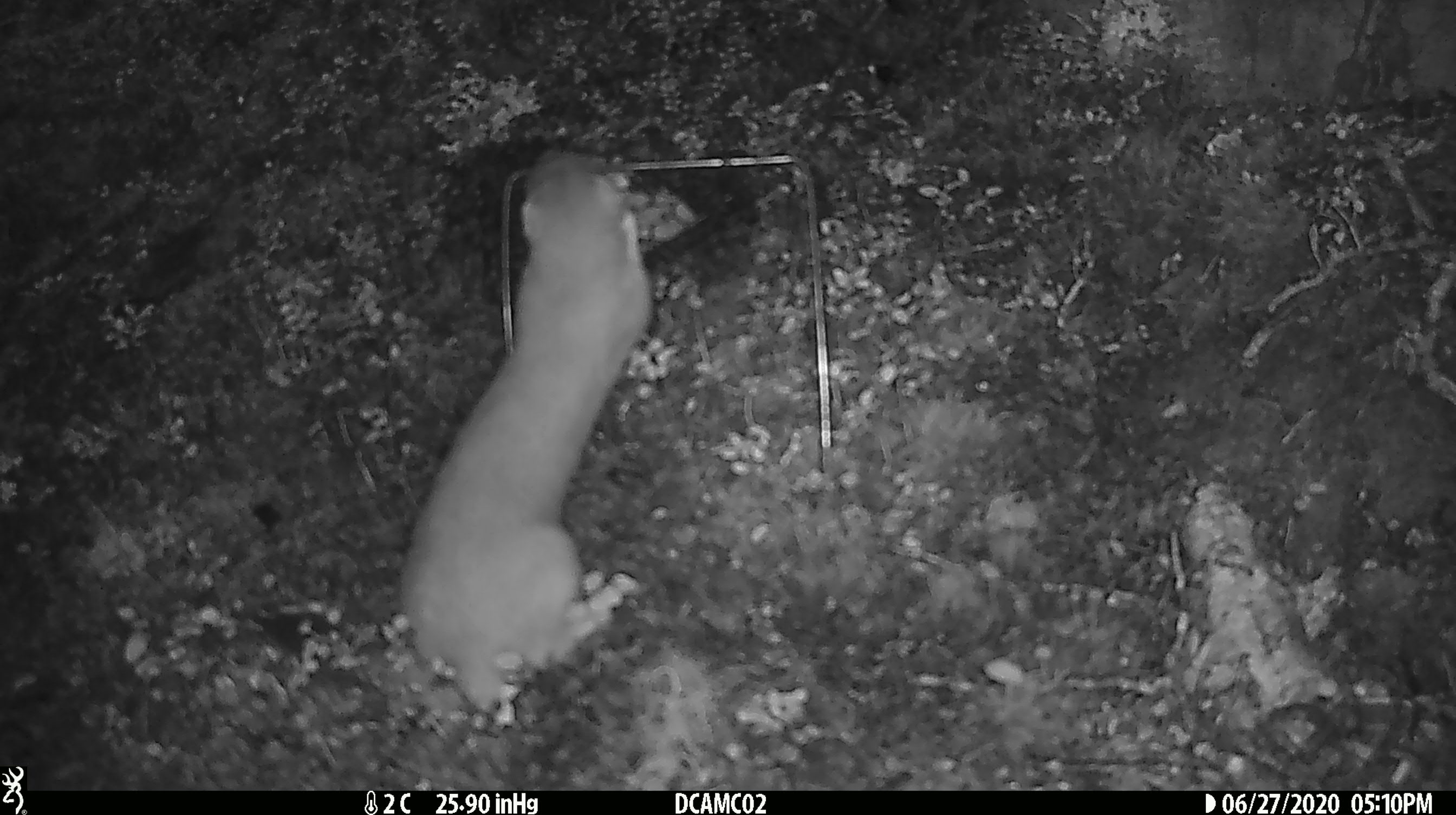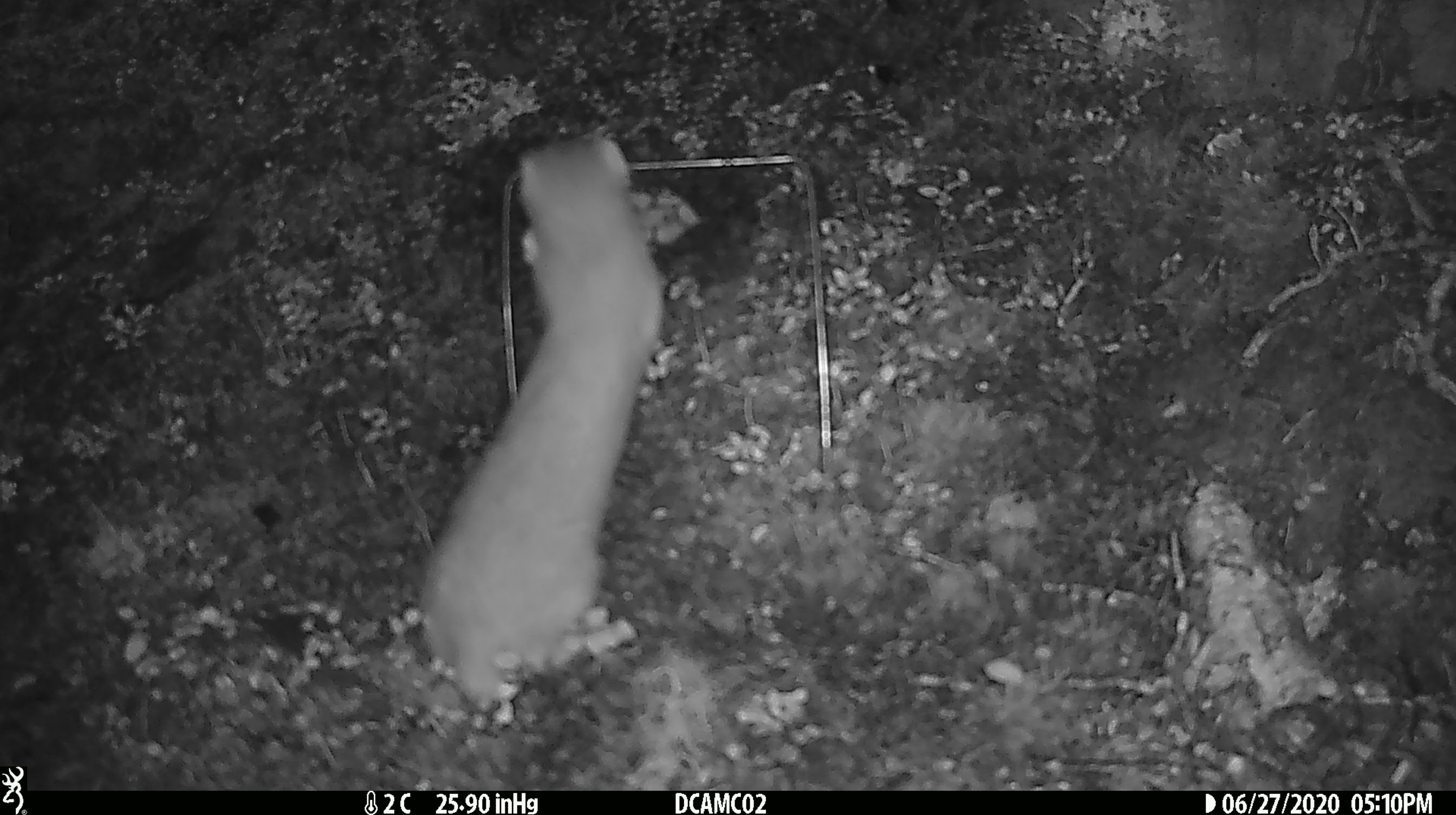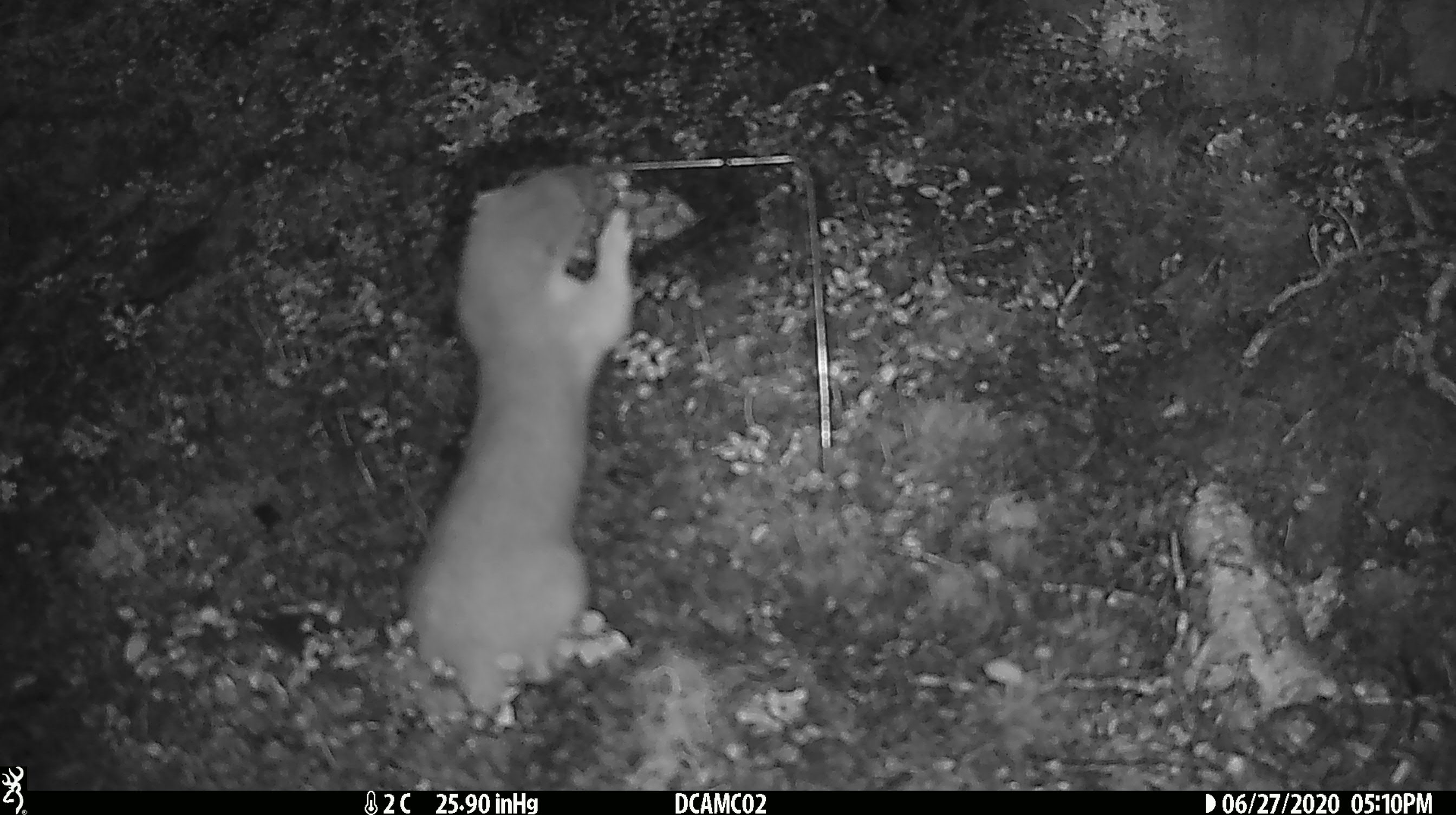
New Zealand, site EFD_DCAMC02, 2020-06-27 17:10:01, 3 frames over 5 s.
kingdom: Animalia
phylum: Chordata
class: Mammalia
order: Carnivora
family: Mustelidae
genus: Mustela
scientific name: Mustela erminea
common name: stoat